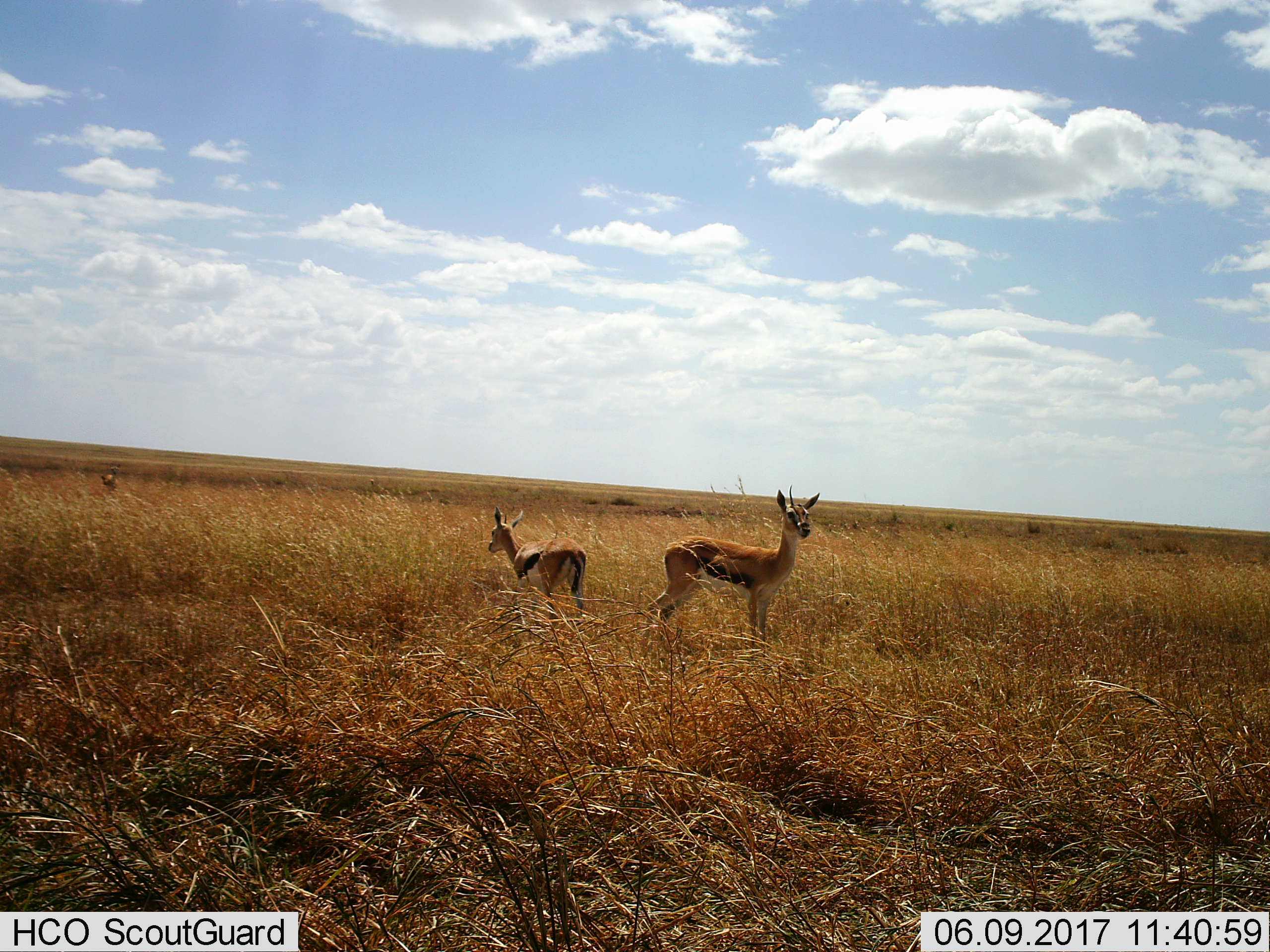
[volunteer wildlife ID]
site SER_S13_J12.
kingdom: Animalia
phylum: Chordata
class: Mammalia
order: Artiodactyla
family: Bovidae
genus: Eudorcas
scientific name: Eudorcas thomsonii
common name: thomson's gazelle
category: gazellethomsons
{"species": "gazellethomsons (thomson's gazelle) (Eudorcas thomsonii)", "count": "3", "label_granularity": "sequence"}